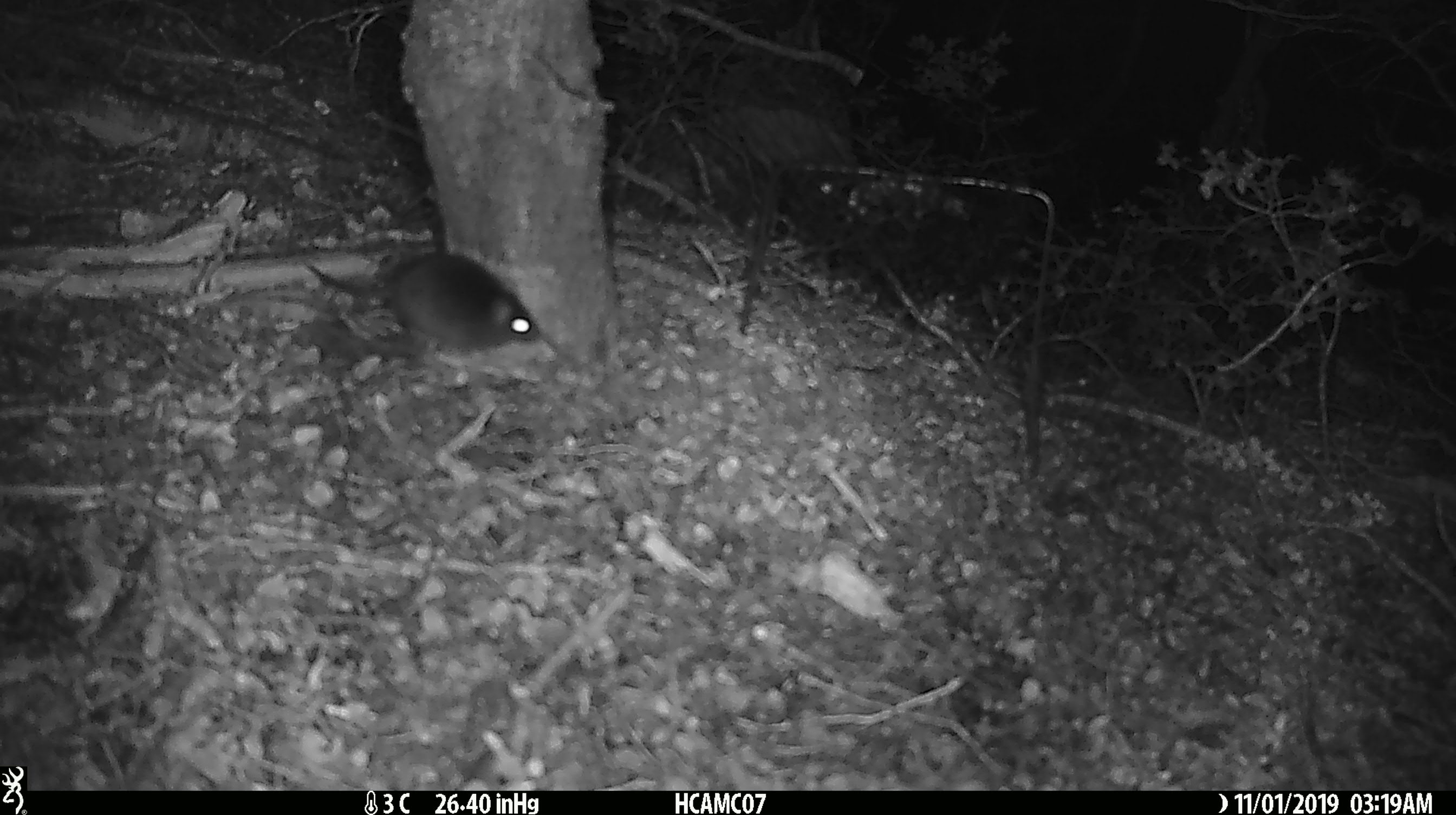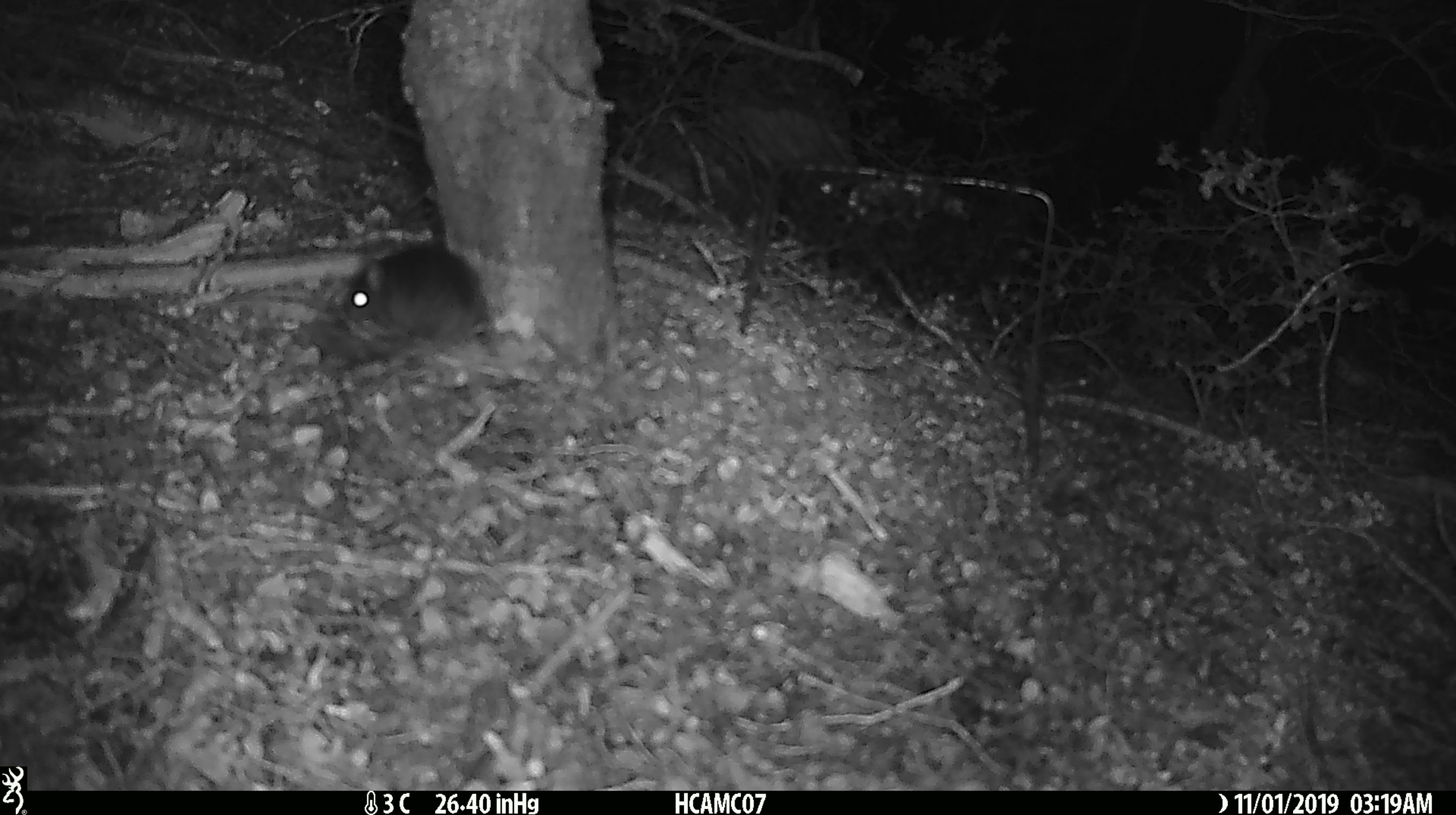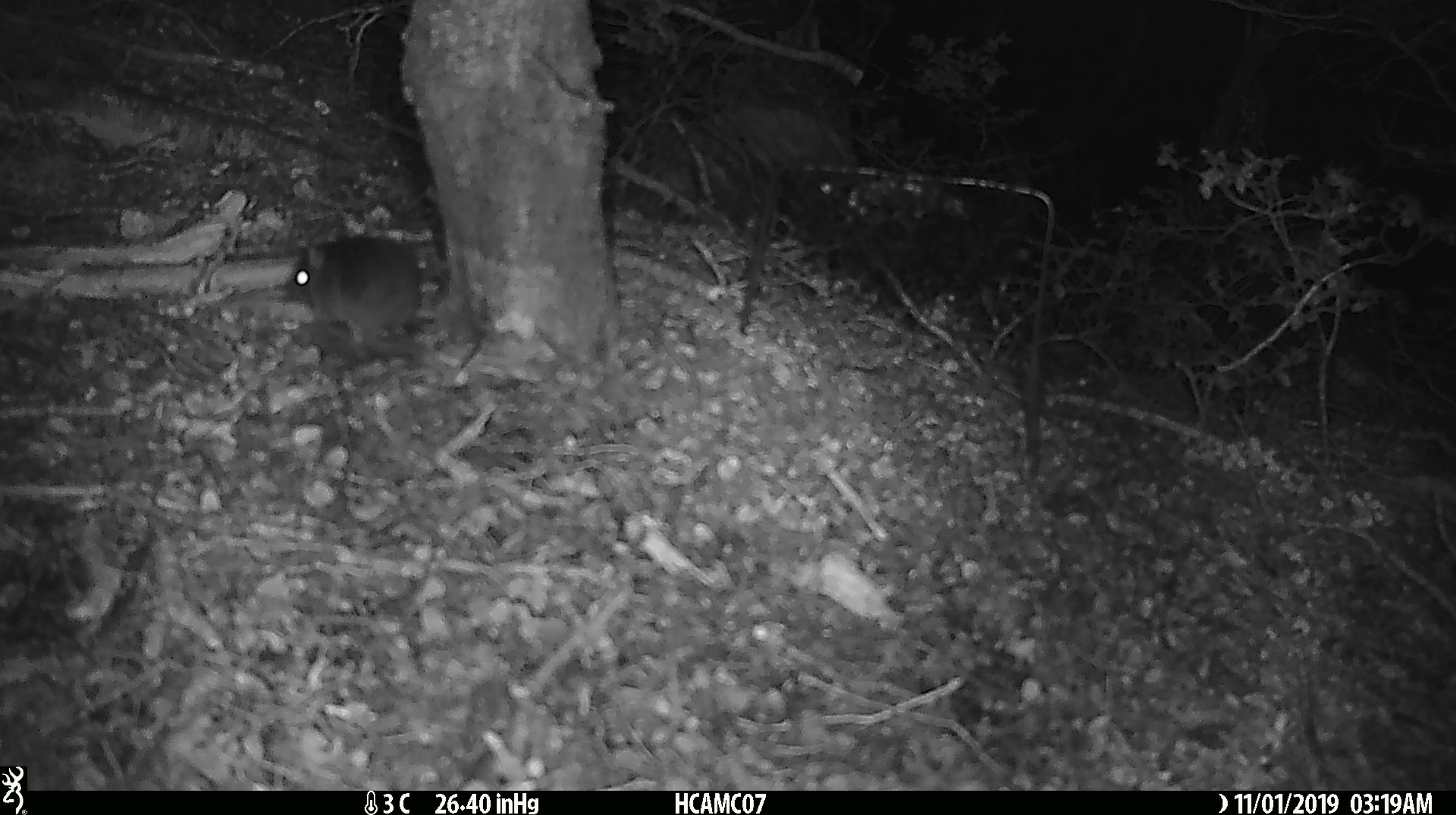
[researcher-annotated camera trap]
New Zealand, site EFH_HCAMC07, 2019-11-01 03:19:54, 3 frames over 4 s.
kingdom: Animalia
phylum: Chordata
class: Mammalia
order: Rodentia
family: Muridae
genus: Mus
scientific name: Mus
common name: mouse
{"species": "mouse (Mus)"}